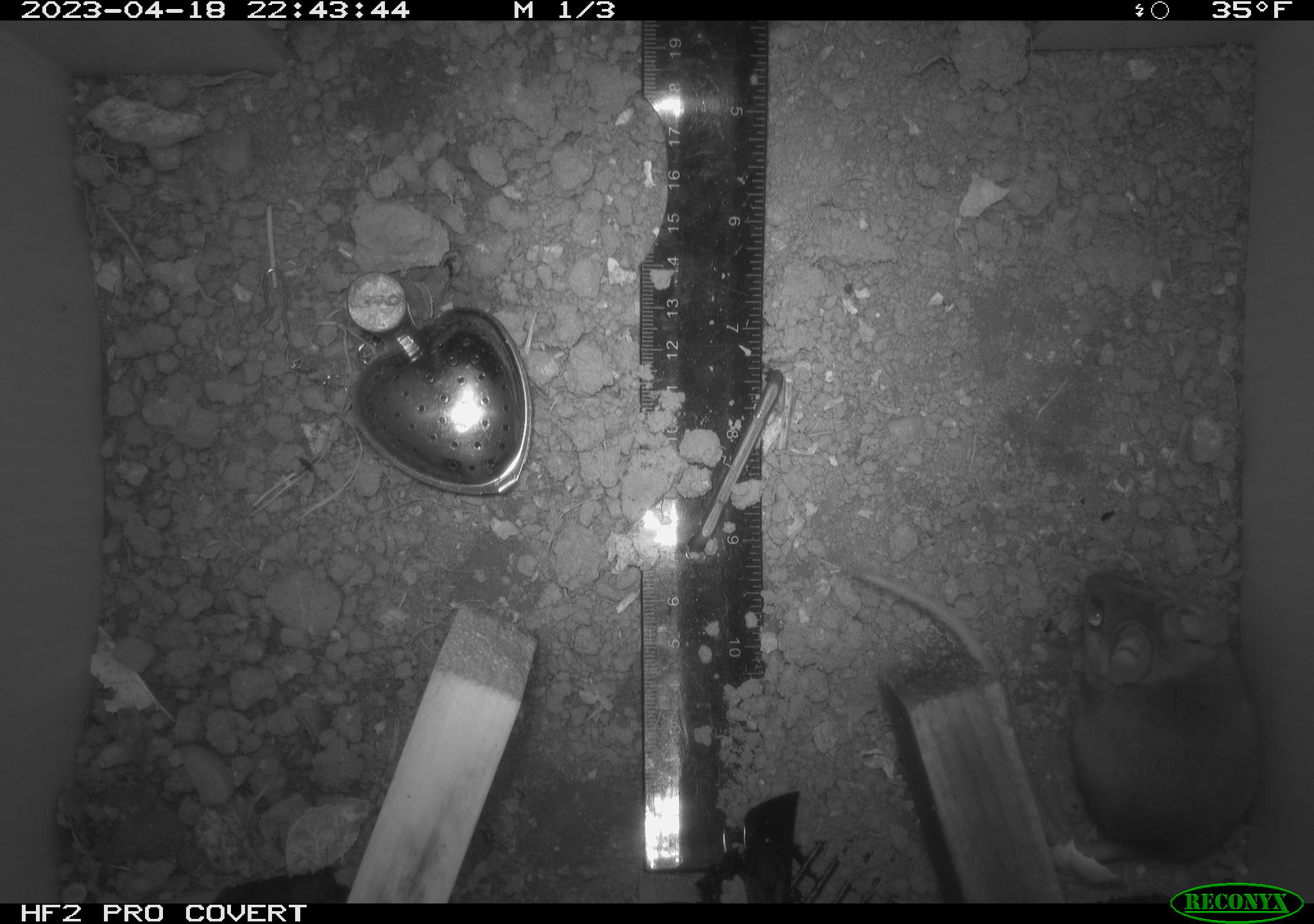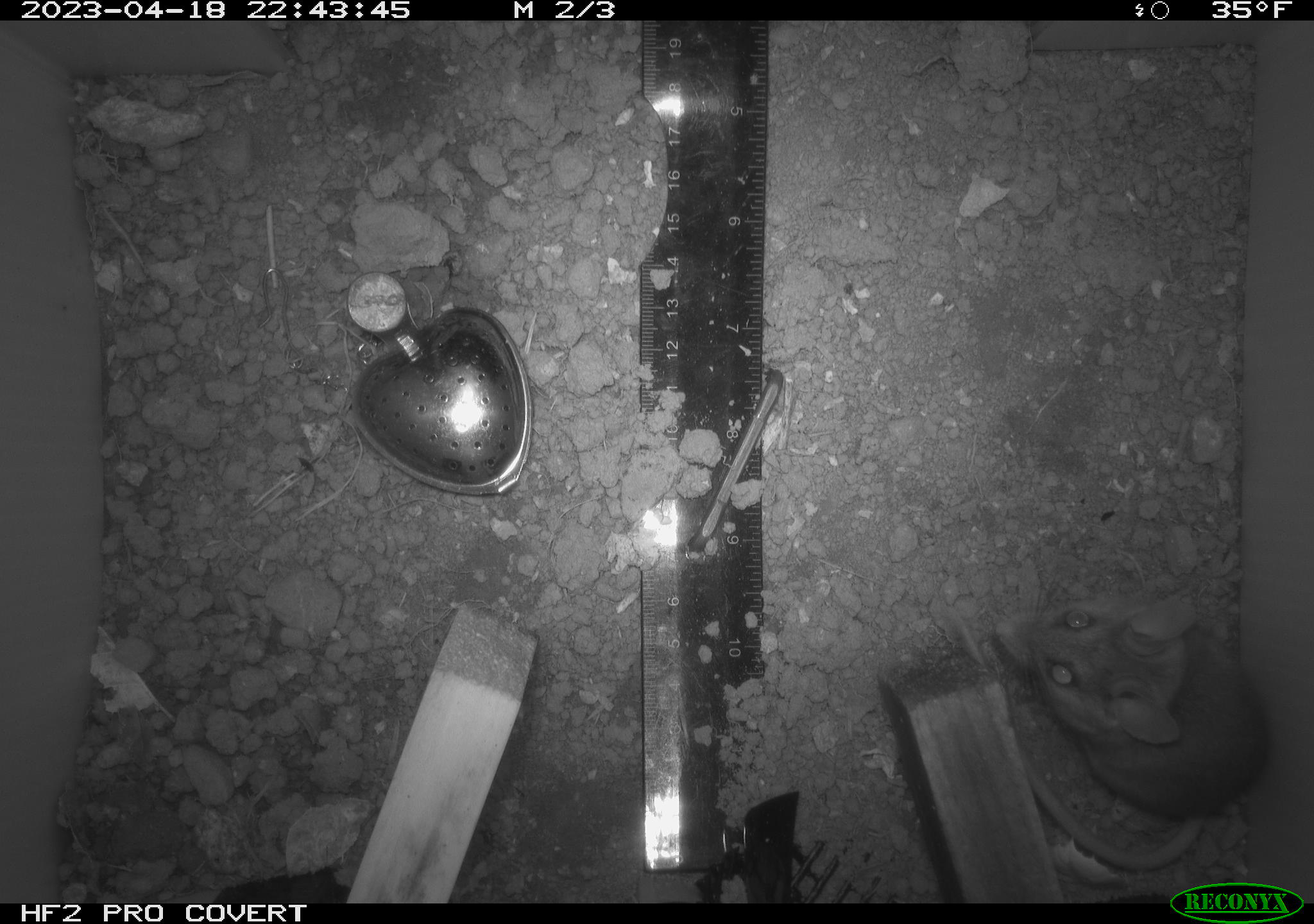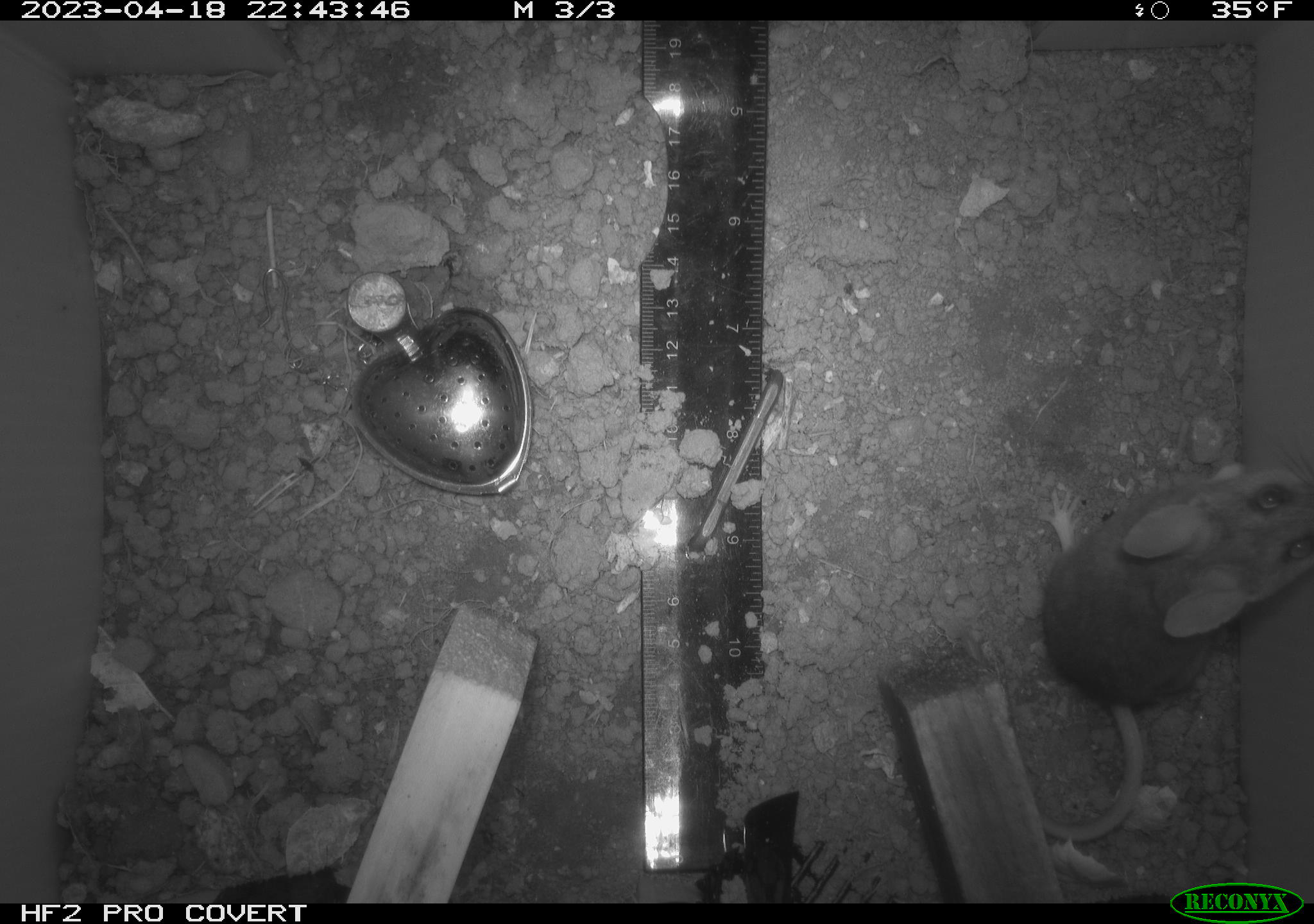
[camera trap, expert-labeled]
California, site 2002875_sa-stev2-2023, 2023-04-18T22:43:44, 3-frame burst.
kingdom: Animalia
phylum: Chordata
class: Mammalia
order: Rodentia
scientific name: Rodentia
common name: mouse species